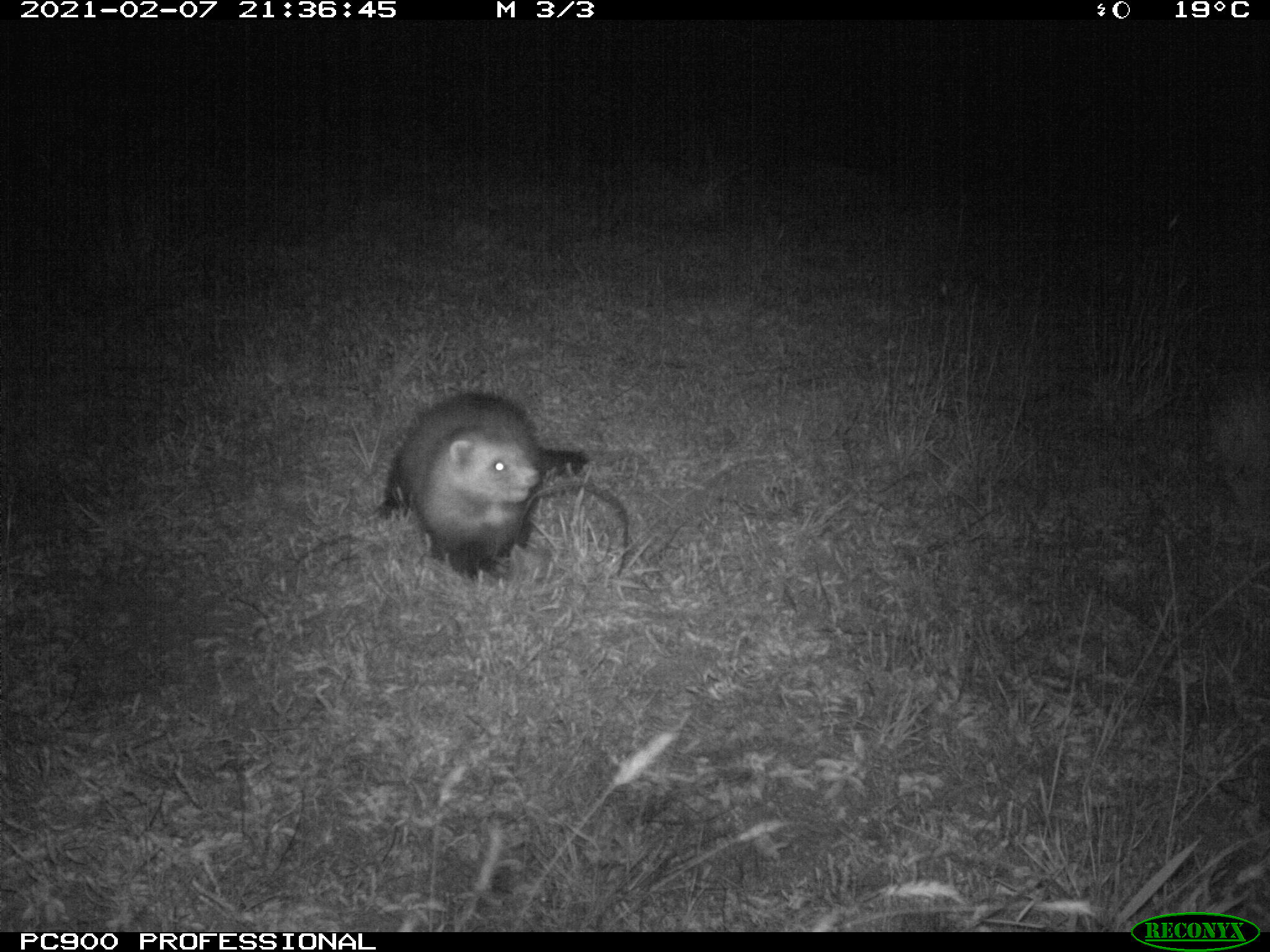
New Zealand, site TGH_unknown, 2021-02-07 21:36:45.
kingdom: Animalia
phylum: Chordata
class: Mammalia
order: Carnivora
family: Mustelidae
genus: Mustela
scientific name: Mustela furo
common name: ferret